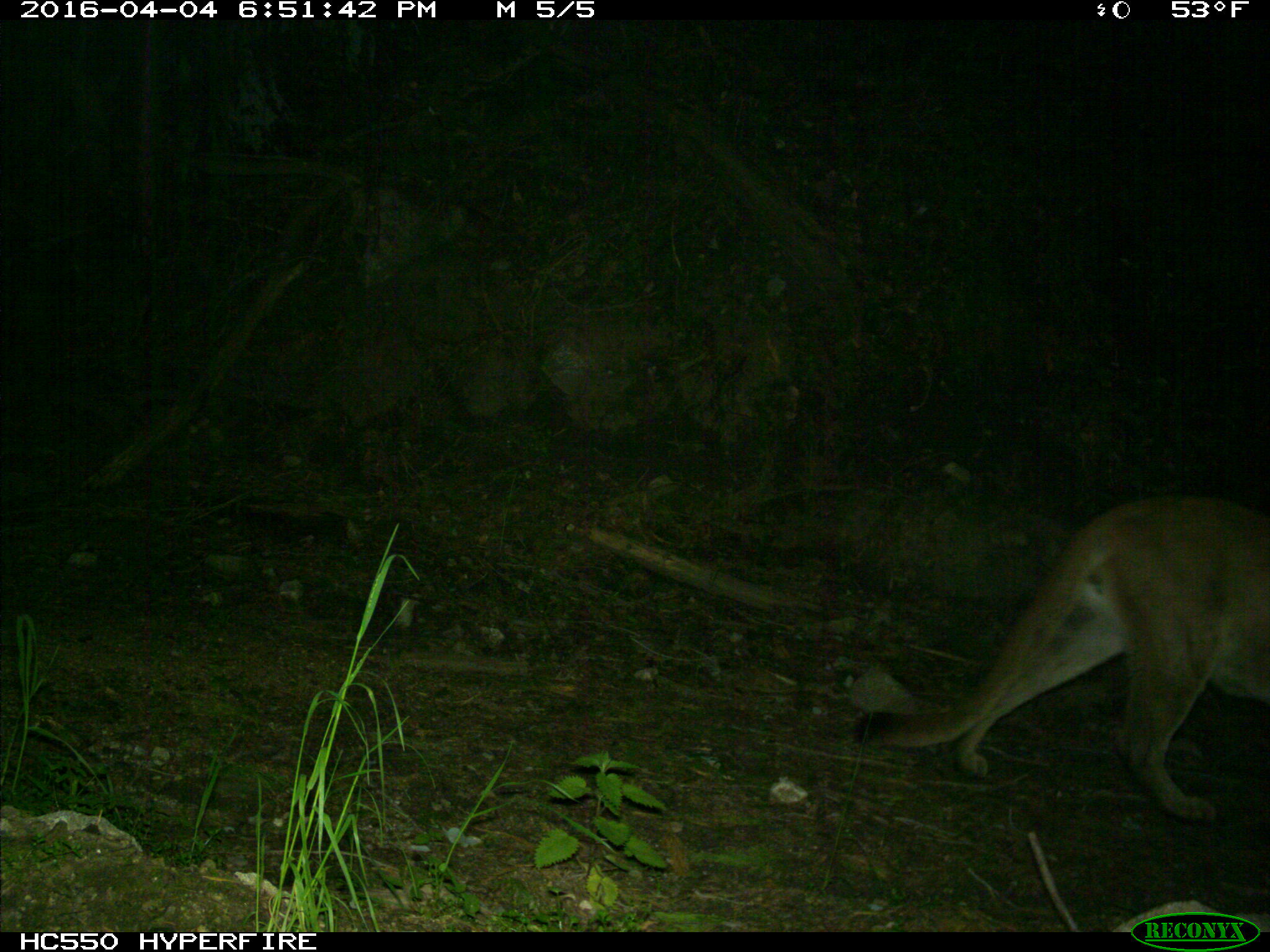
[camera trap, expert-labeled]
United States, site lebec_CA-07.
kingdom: Animalia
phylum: Chordata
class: Mammalia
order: Carnivora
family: Felidae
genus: Puma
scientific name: Puma concolor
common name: mountain lion